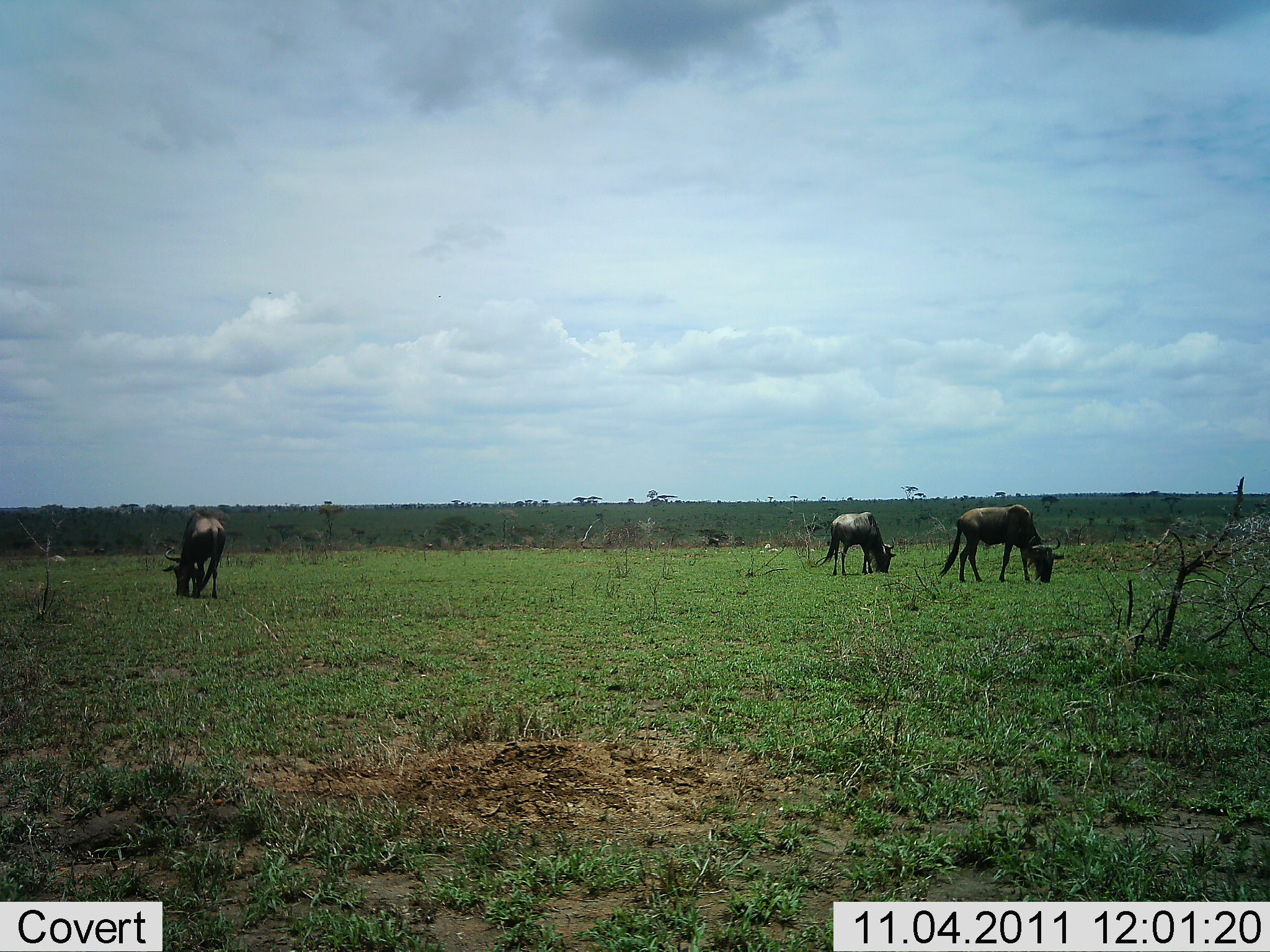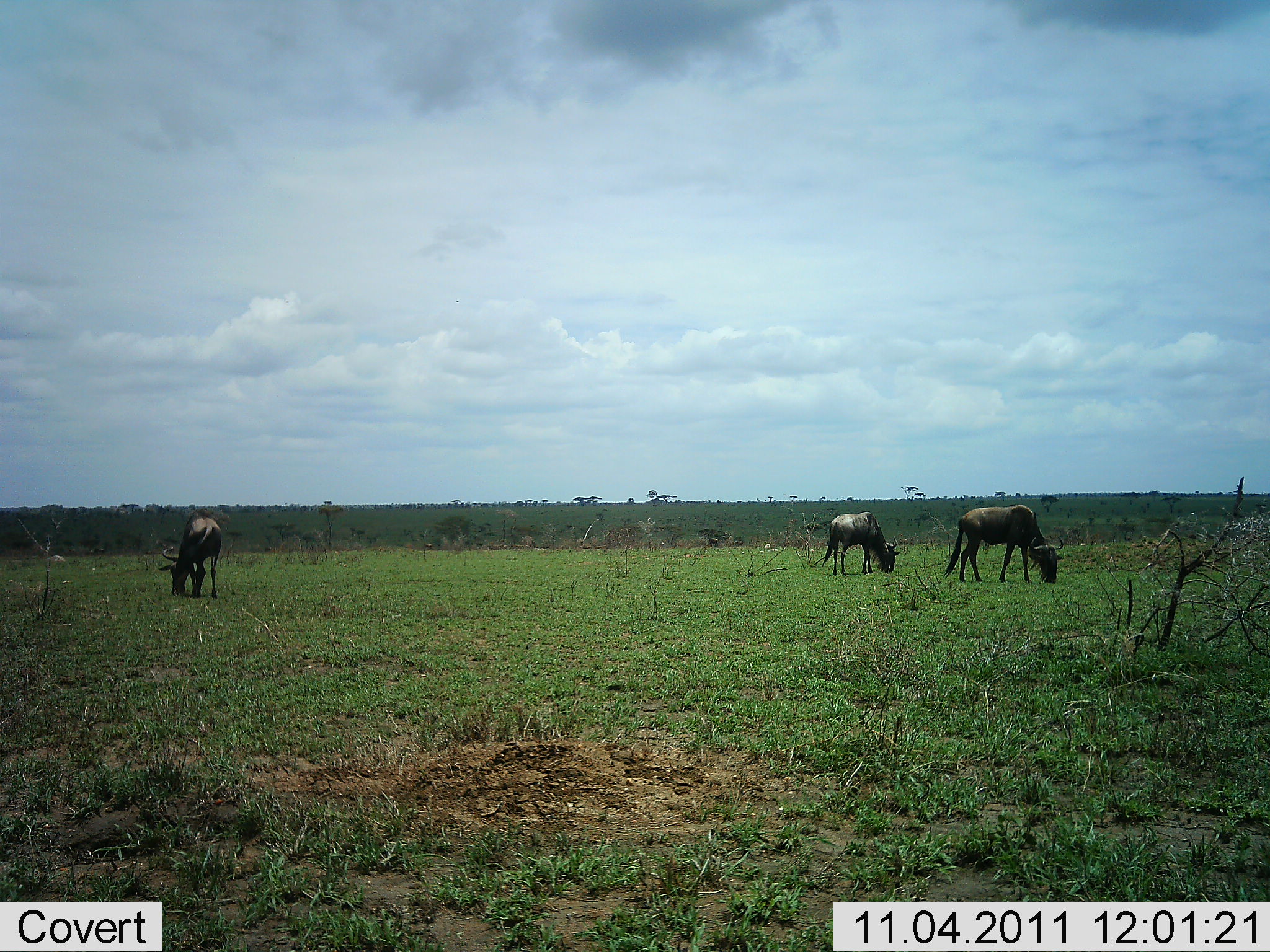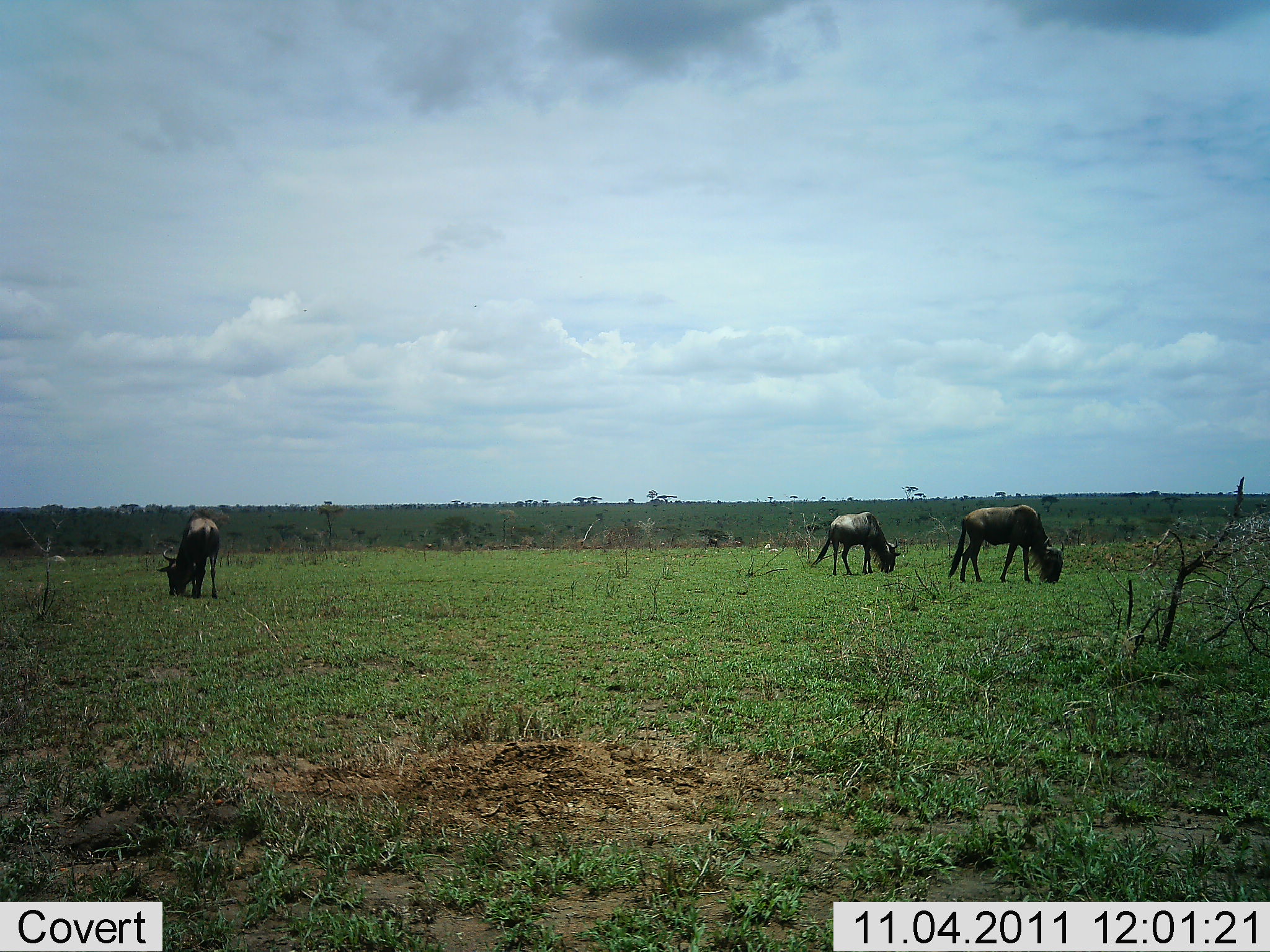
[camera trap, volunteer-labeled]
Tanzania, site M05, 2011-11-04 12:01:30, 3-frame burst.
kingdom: Animalia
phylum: Chordata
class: Mammalia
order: Artiodactyla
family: Bovidae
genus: Connochaetes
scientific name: Connochaetes taurinus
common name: blue wildebeest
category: wildebeest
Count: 3.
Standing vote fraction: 0%.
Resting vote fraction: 0%.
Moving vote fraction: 0%.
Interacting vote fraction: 0%.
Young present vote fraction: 0%.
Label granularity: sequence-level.